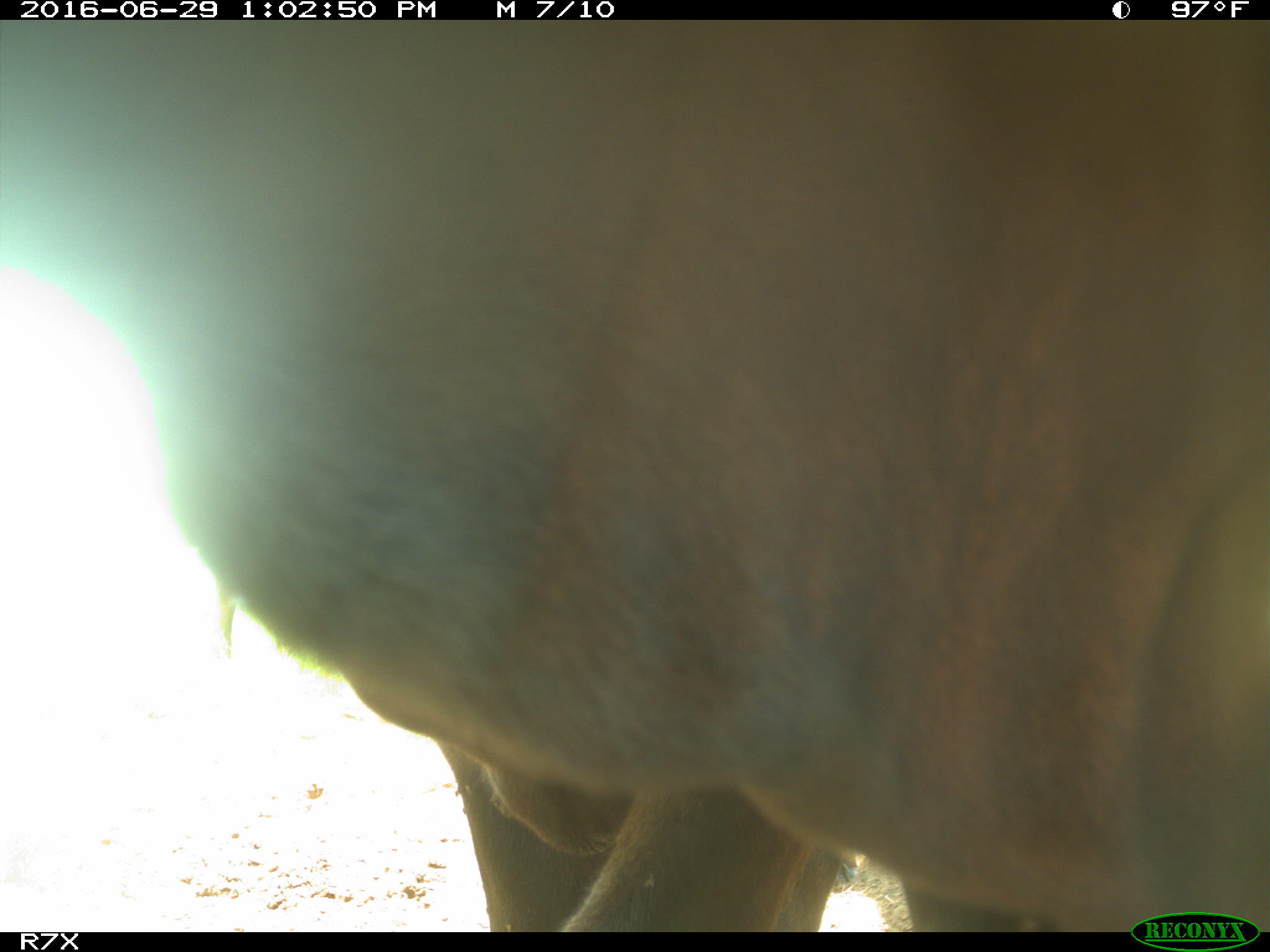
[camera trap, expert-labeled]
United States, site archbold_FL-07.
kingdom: Animalia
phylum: Chordata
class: Mammalia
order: Artiodactyla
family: Bovidae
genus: Bos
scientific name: Bos taurus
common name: domestic cow